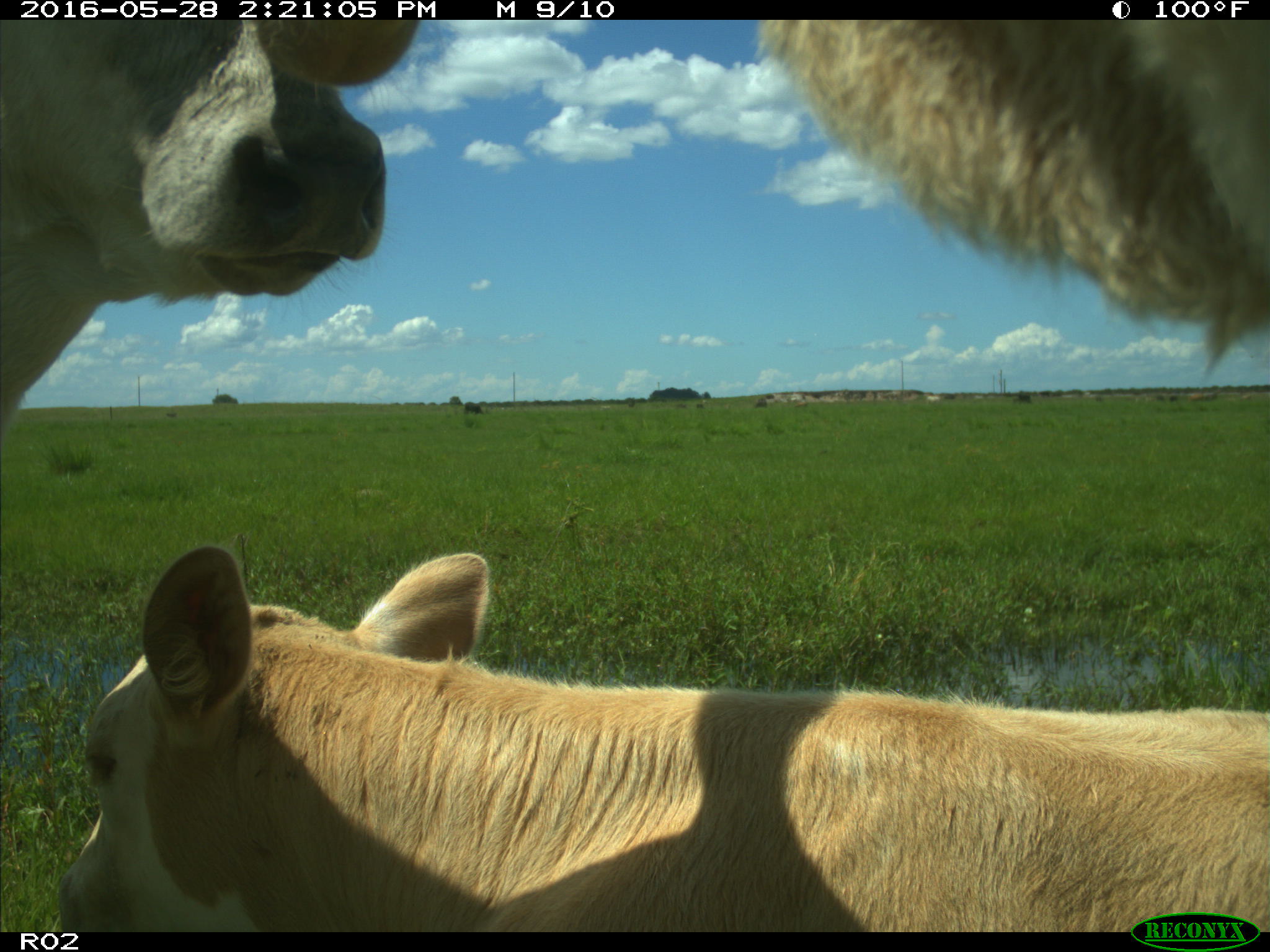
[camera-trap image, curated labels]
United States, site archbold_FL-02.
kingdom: Animalia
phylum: Chordata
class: Mammalia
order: Artiodactyla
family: Bovidae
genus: Bos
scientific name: Bos taurus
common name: domestic cow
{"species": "Bos taurus (domestic cow)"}